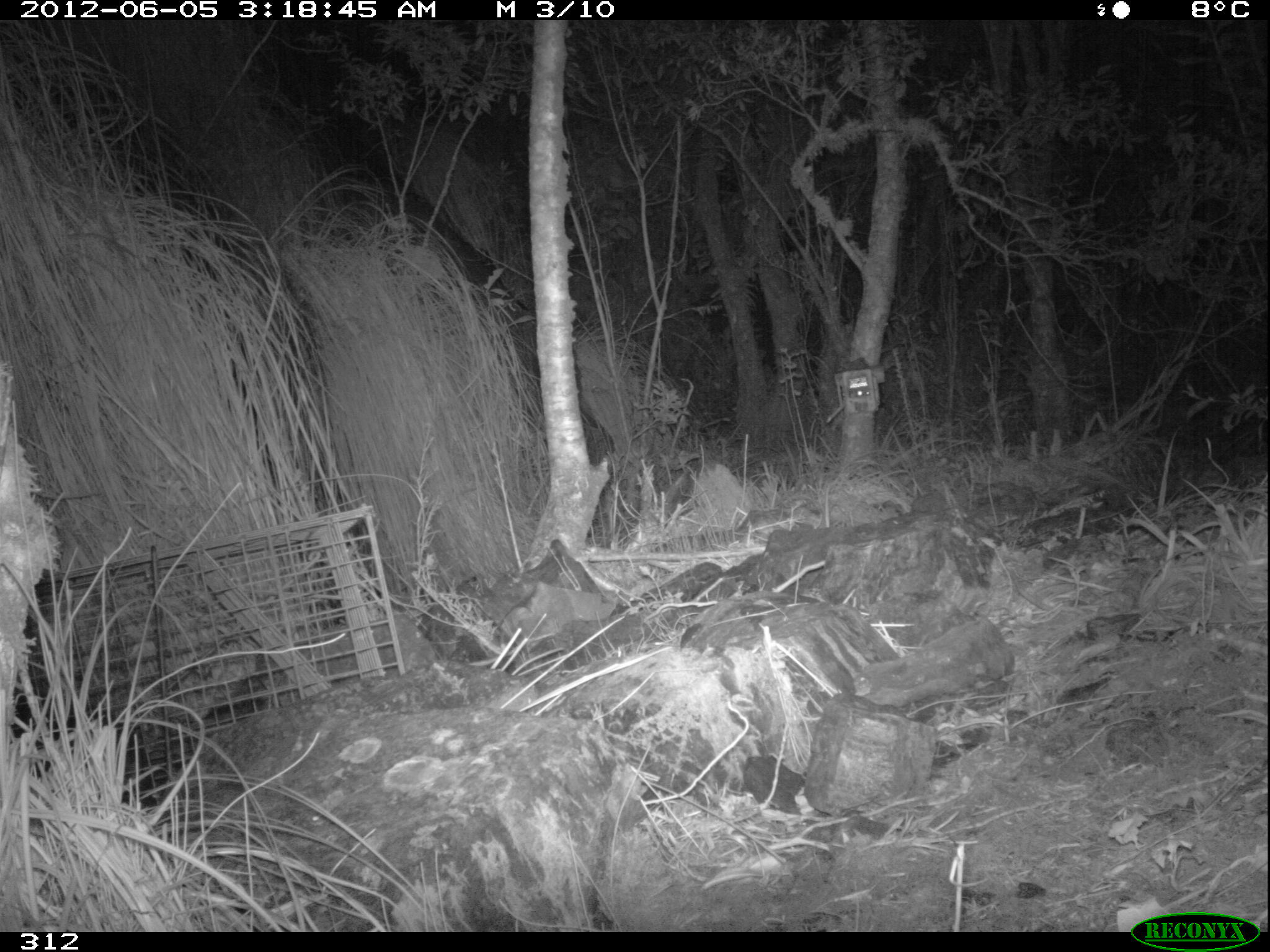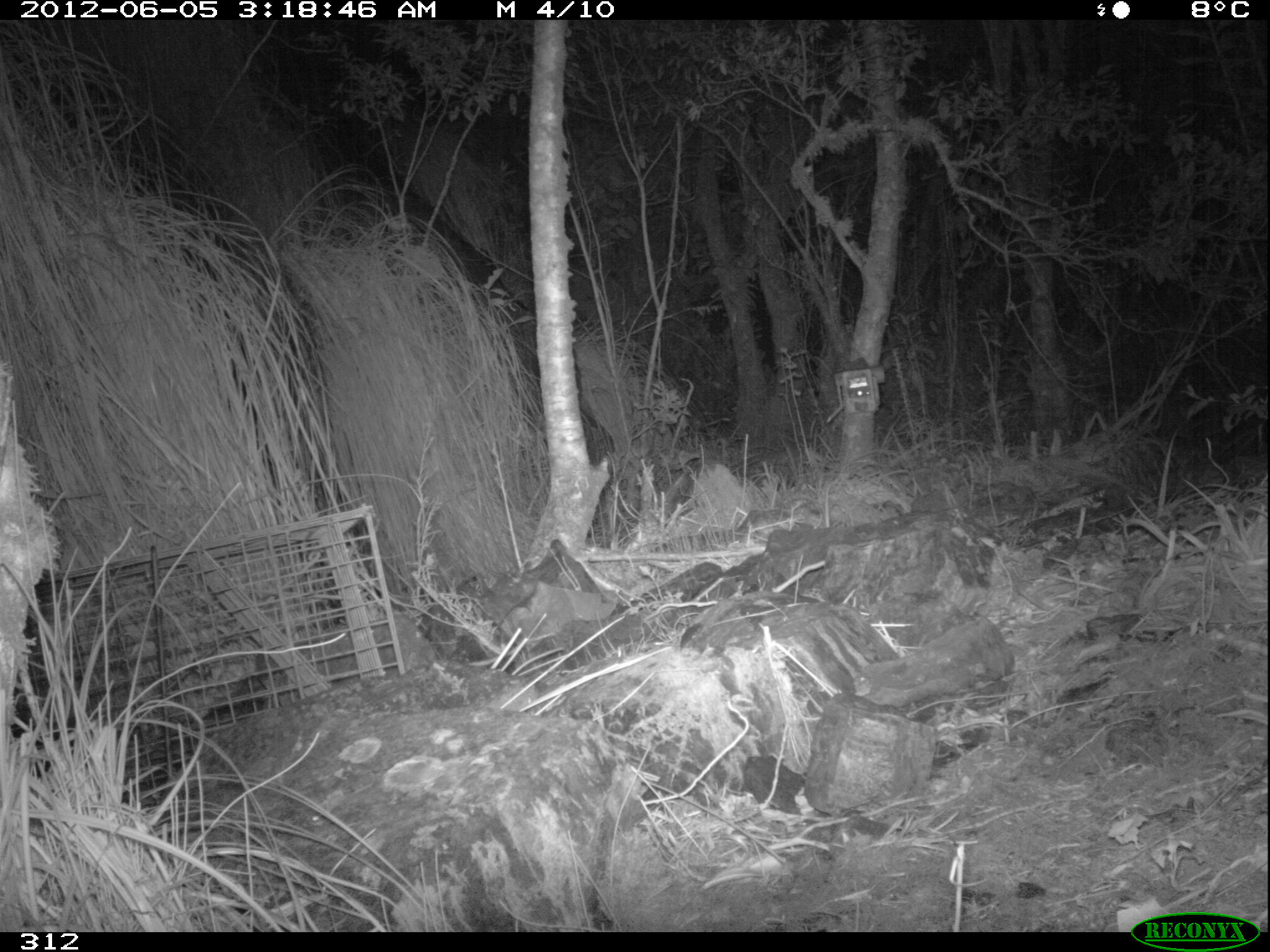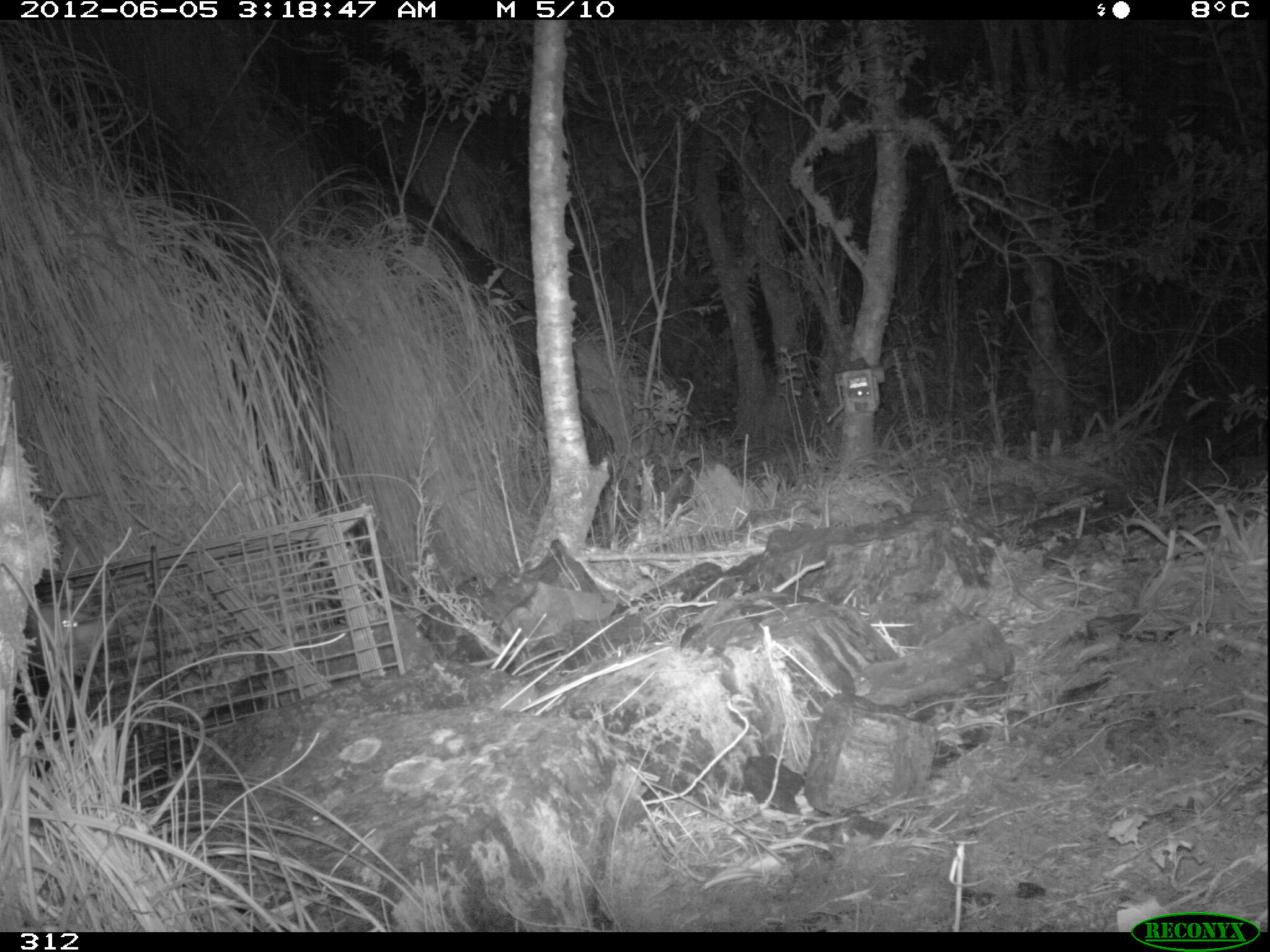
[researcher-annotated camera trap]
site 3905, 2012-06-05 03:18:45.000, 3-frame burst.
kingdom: Animalia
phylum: Chordata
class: Mammalia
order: Didelphimorphia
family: Didelphidae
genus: Didelphis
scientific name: Didelphis pernigra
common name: andean white-eared opossum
Didelphis pernigra (andean white-eared opossum).